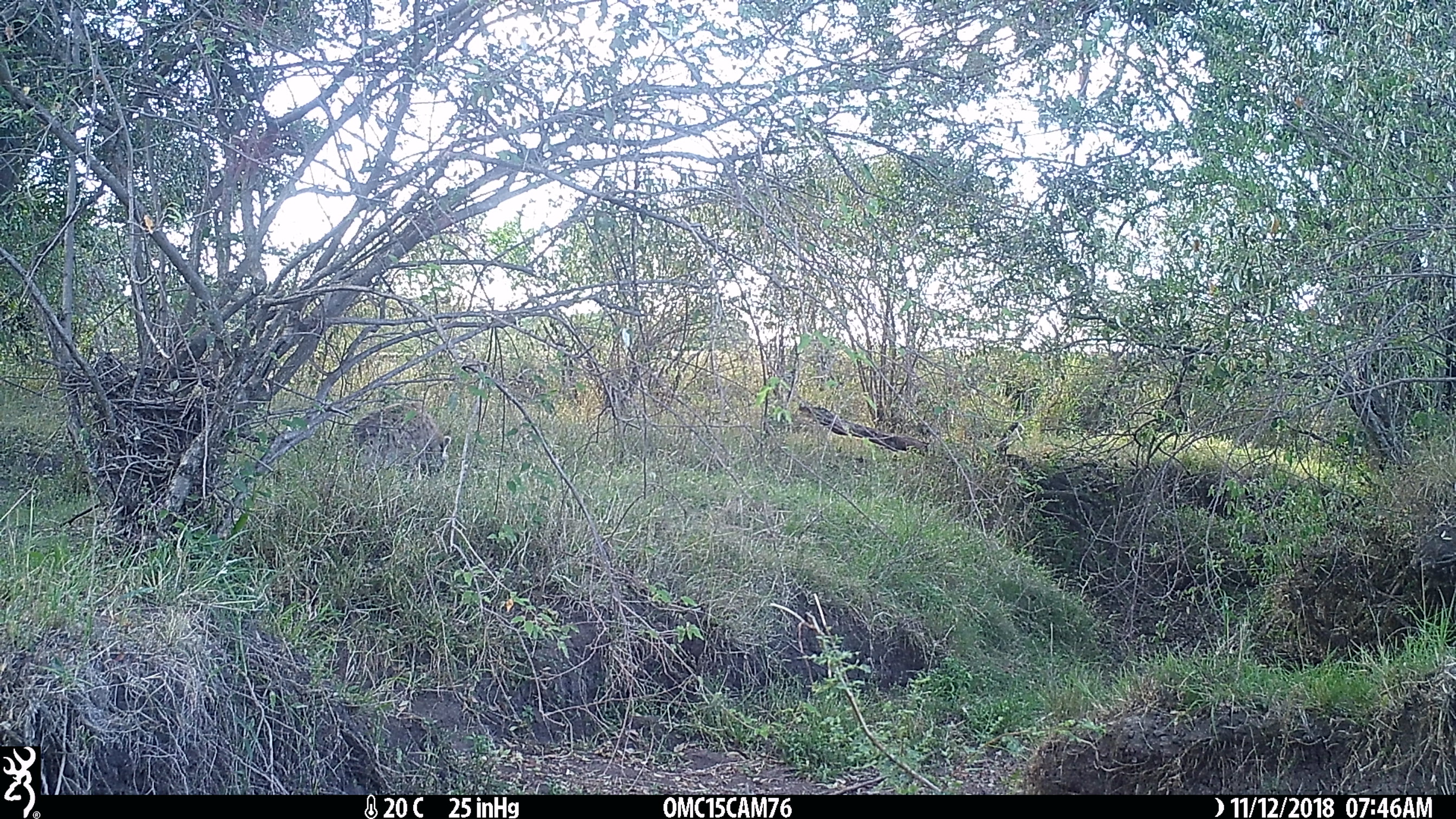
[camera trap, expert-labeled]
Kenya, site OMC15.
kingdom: Animalia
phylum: Chordata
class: Mammalia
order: Carnivora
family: Hyaenidae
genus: Crocuta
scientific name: Crocuta crocuta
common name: spotted hyena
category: hyena spotted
Hyena spotted (spotted hyena) (Crocuta crocuta).